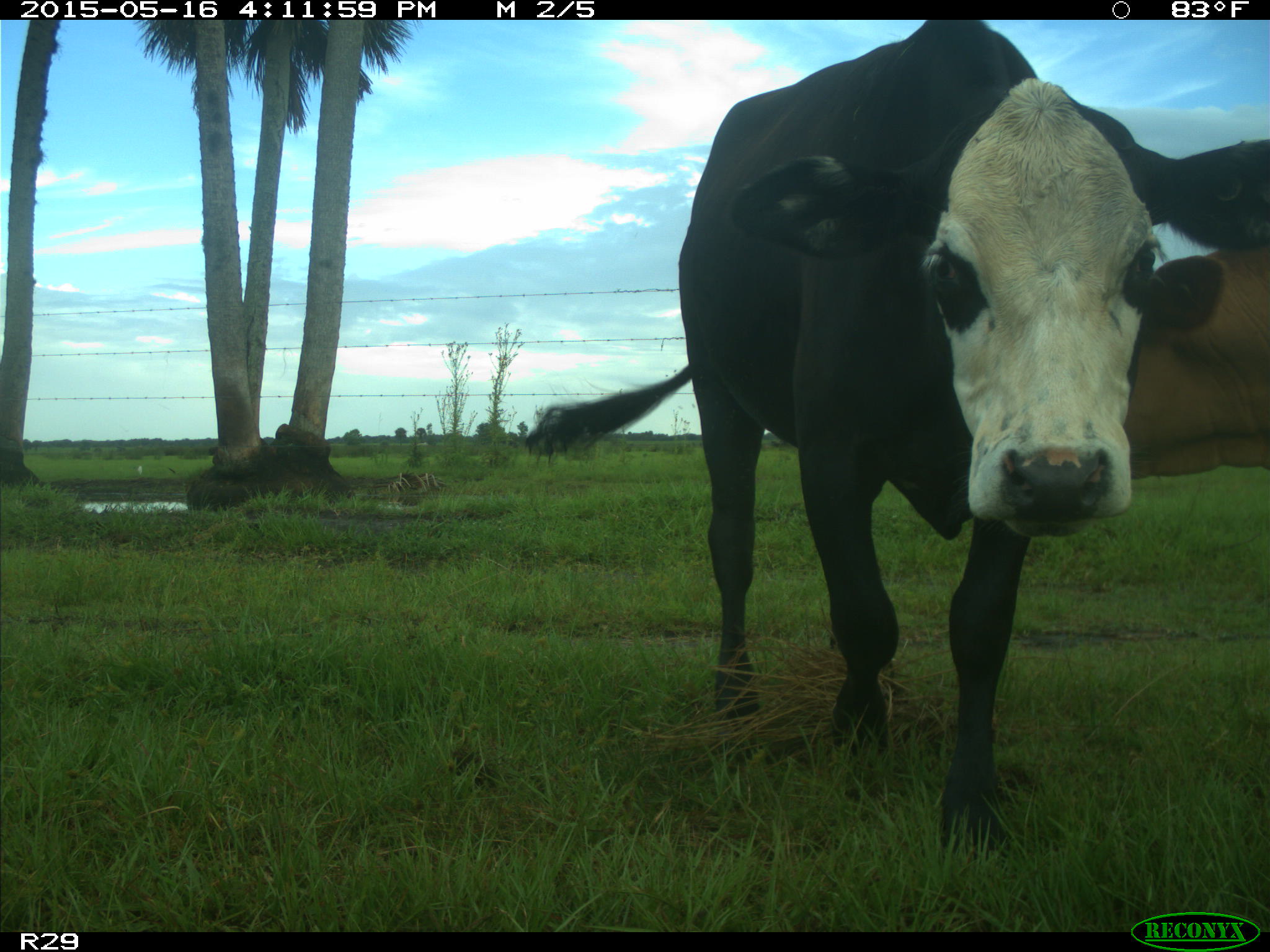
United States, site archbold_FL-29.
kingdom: Animalia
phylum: Chordata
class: Mammalia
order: Artiodactyla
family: Bovidae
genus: Bos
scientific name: Bos taurus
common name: domestic cow